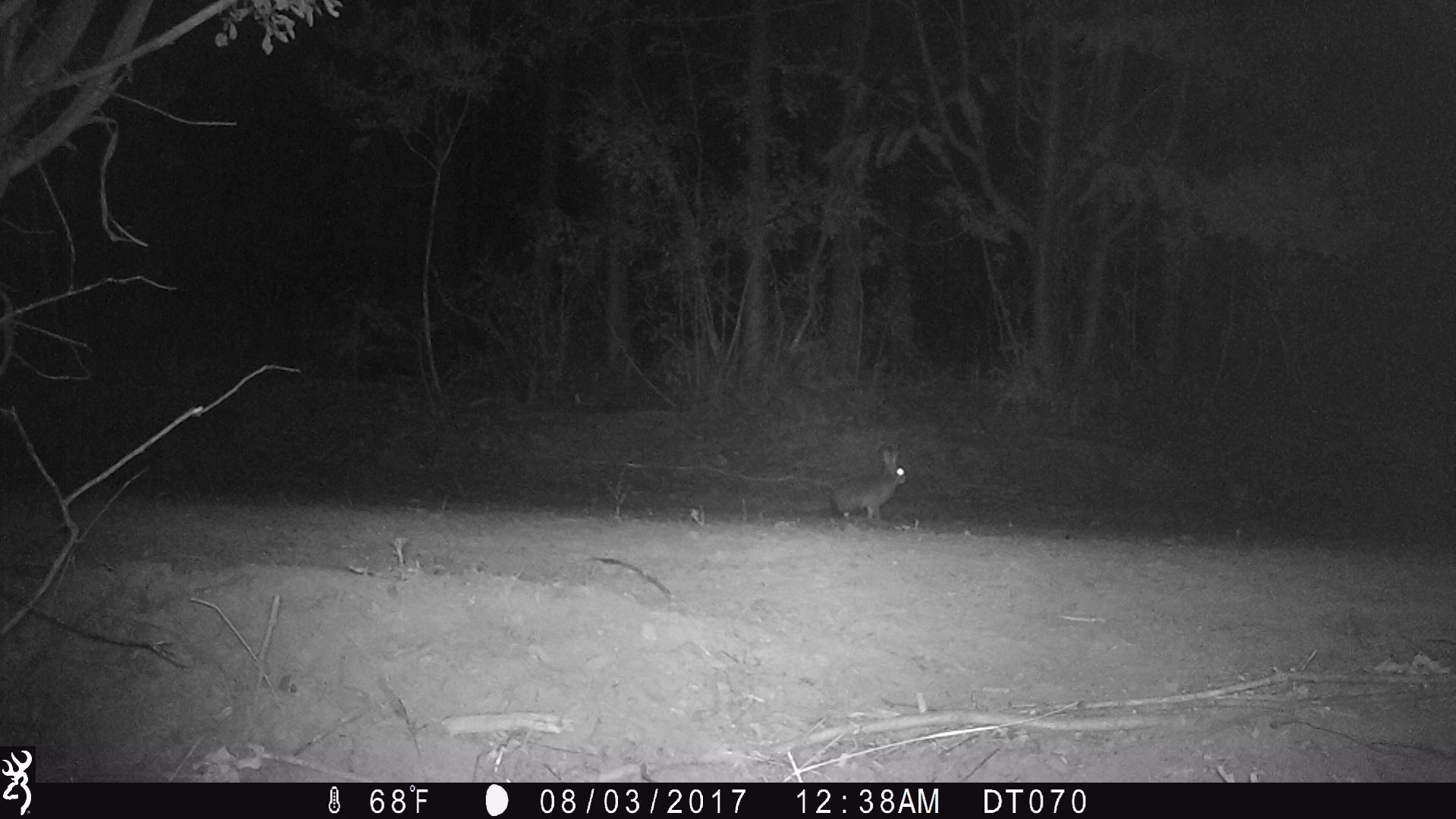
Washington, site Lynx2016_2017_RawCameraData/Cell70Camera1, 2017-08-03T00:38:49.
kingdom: Animalia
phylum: Chordata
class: Mammalia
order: Lagomorpha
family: Leporidae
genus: Lepus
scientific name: Lepus americanus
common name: snowshoe hare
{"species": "Lepus americanus (snowshoe hare)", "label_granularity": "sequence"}